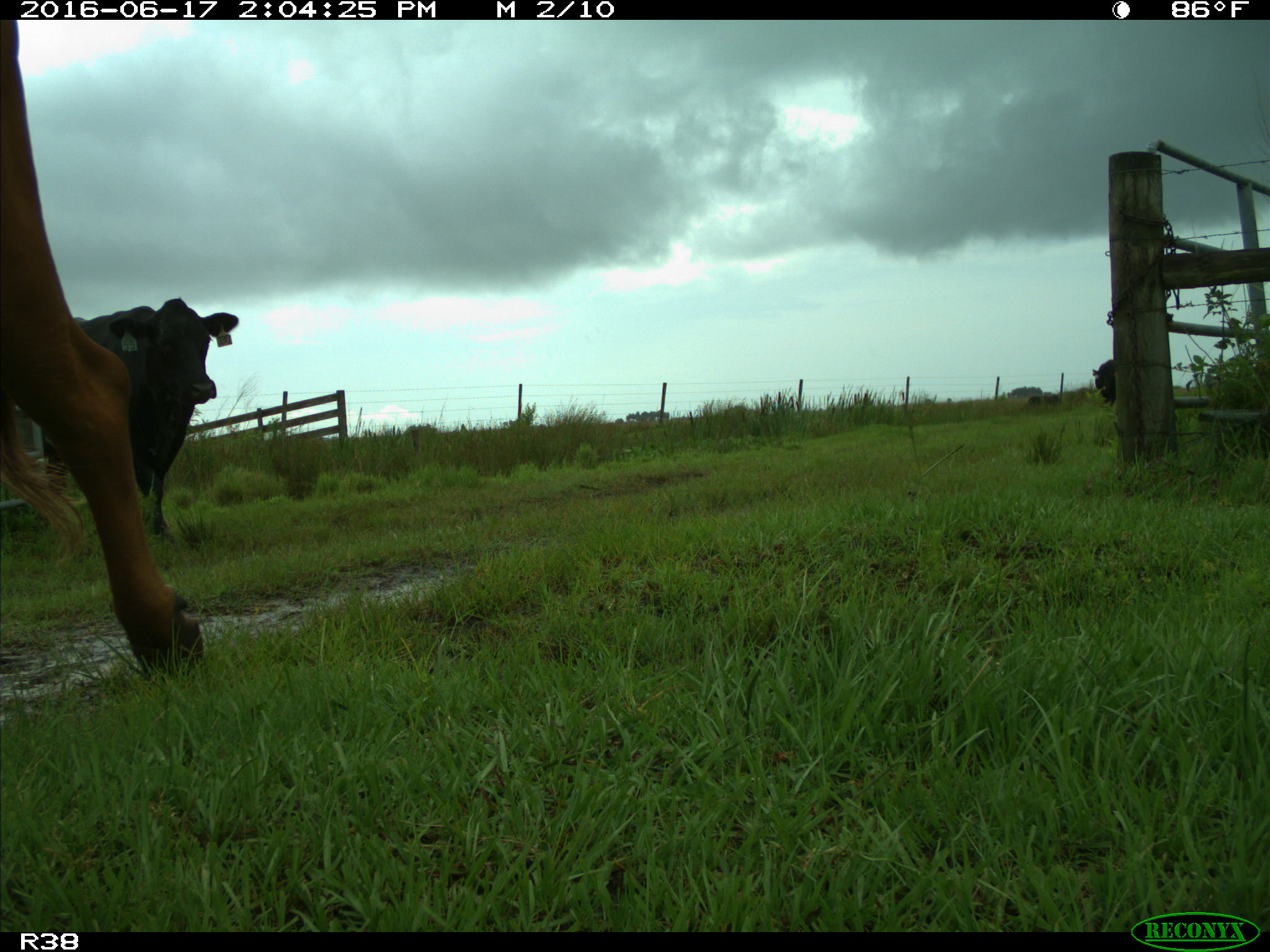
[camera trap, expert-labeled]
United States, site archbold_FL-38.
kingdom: Animalia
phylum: Chordata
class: Mammalia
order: Artiodactyla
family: Bovidae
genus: Bos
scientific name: Bos taurus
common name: domestic cow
Bos taurus (domestic cow).